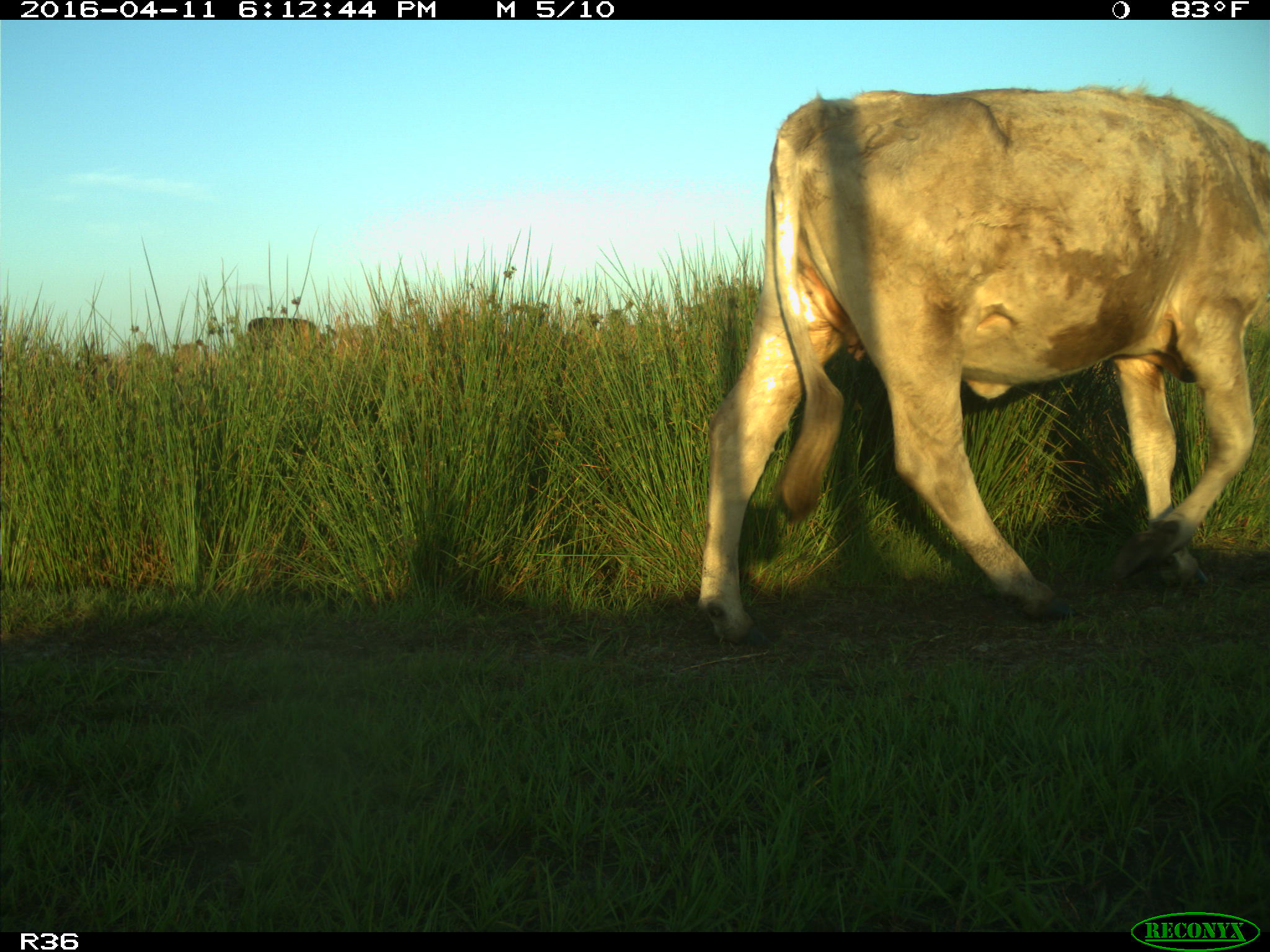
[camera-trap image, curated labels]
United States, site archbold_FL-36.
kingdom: Animalia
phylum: Chordata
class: Mammalia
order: Artiodactyla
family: Bovidae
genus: Bos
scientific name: Bos taurus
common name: domestic cow